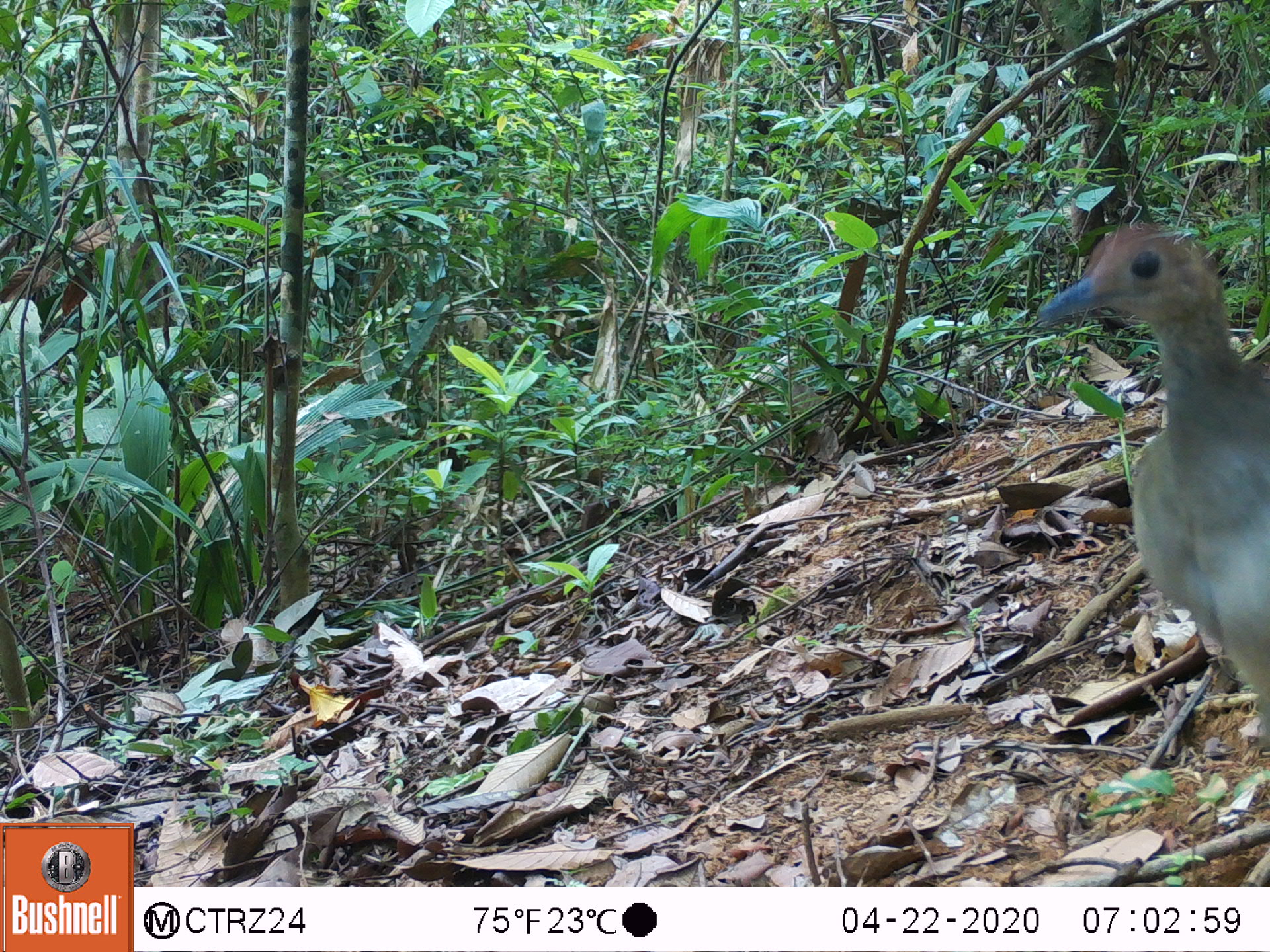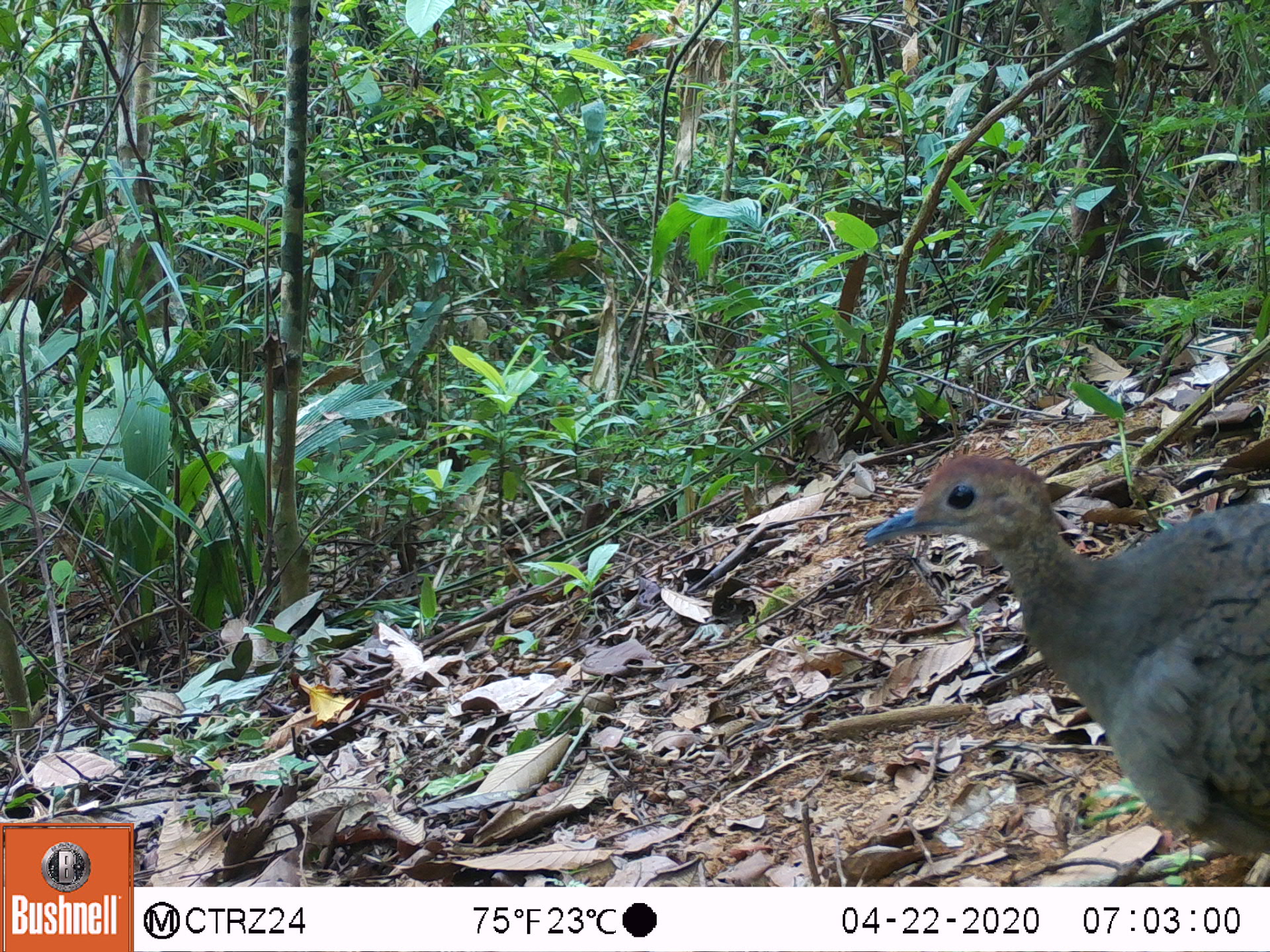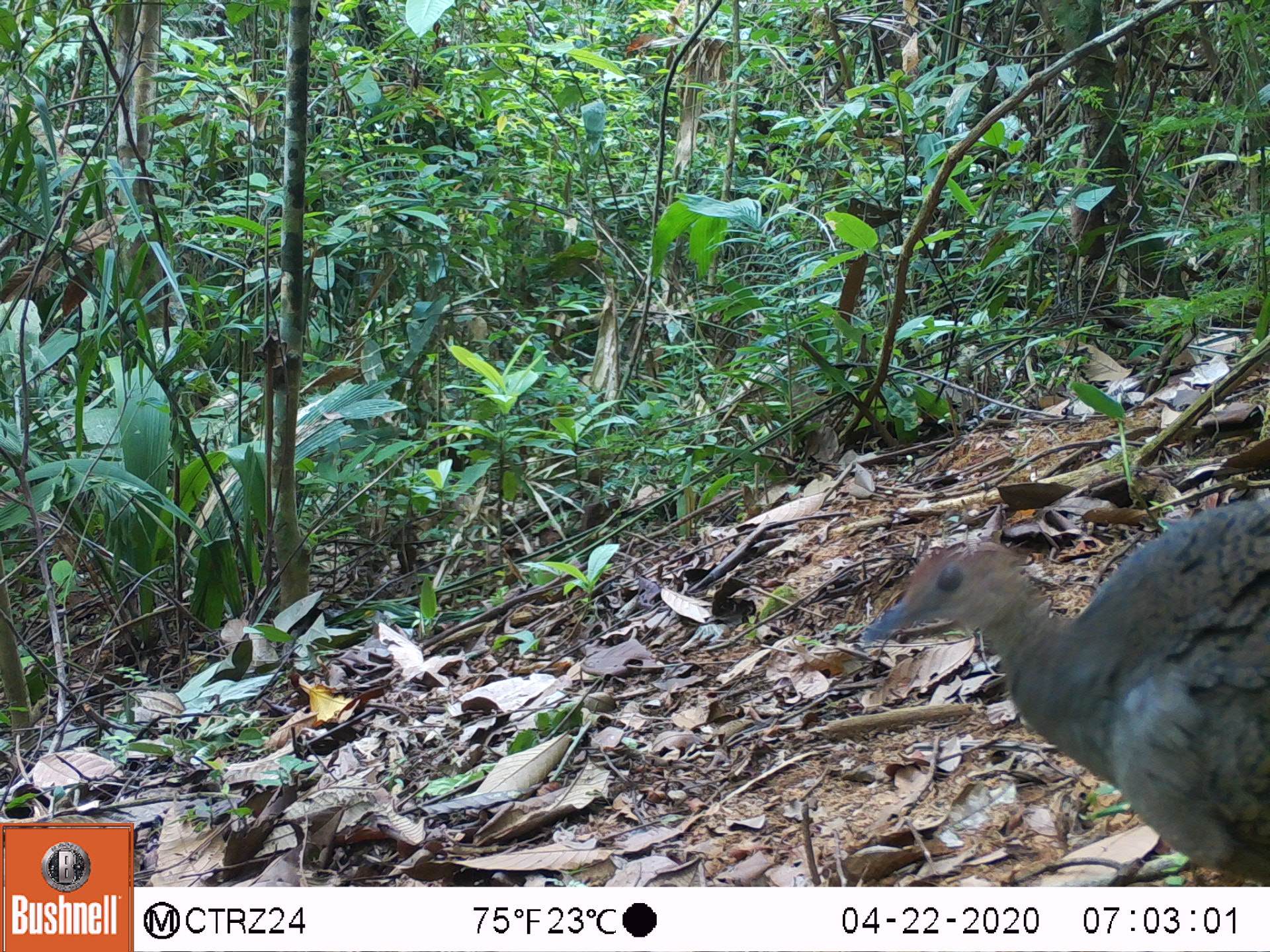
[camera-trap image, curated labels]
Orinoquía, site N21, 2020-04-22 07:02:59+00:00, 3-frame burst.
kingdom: Animalia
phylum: Chordata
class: Aves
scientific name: Aves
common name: bird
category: unknown bird